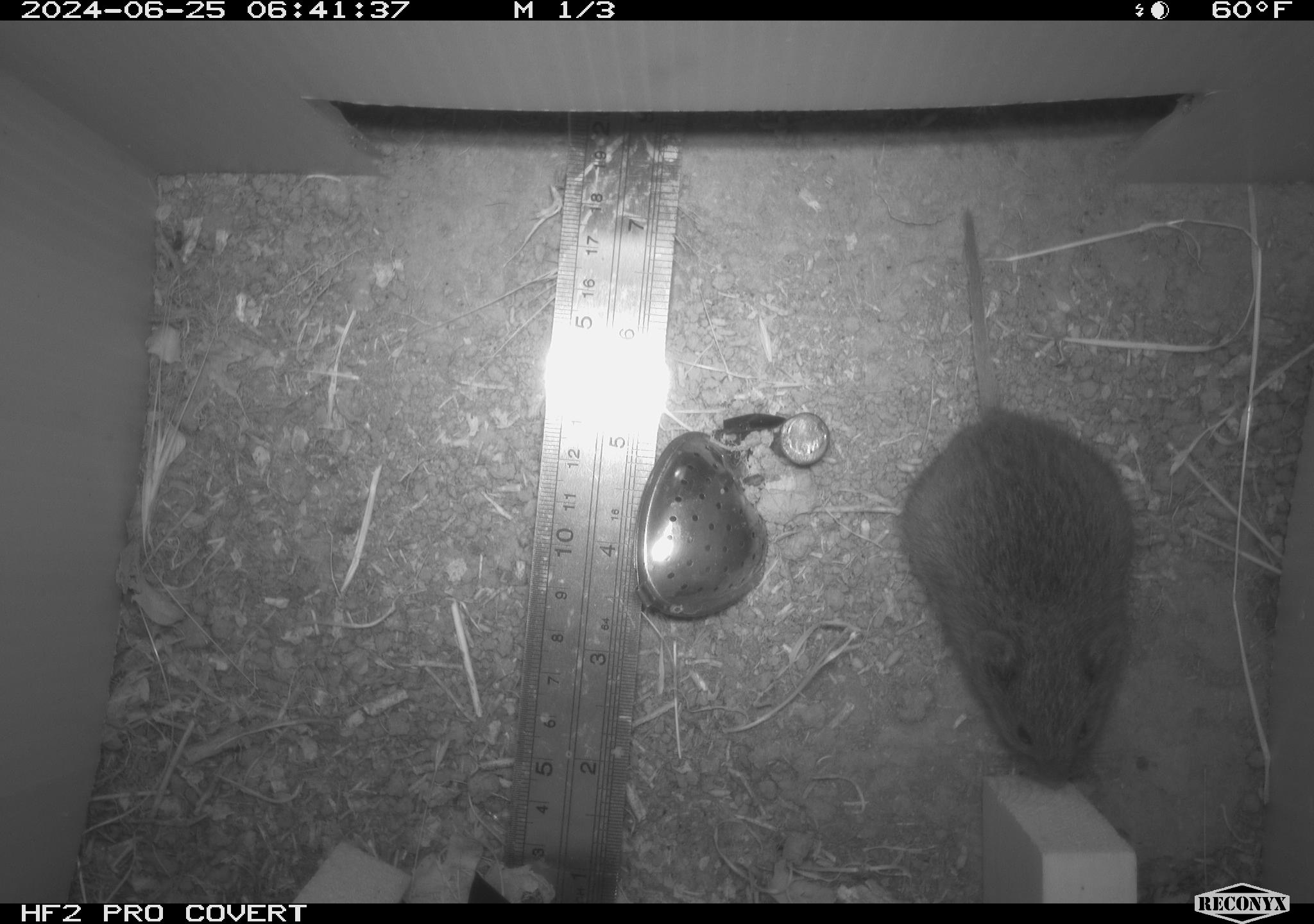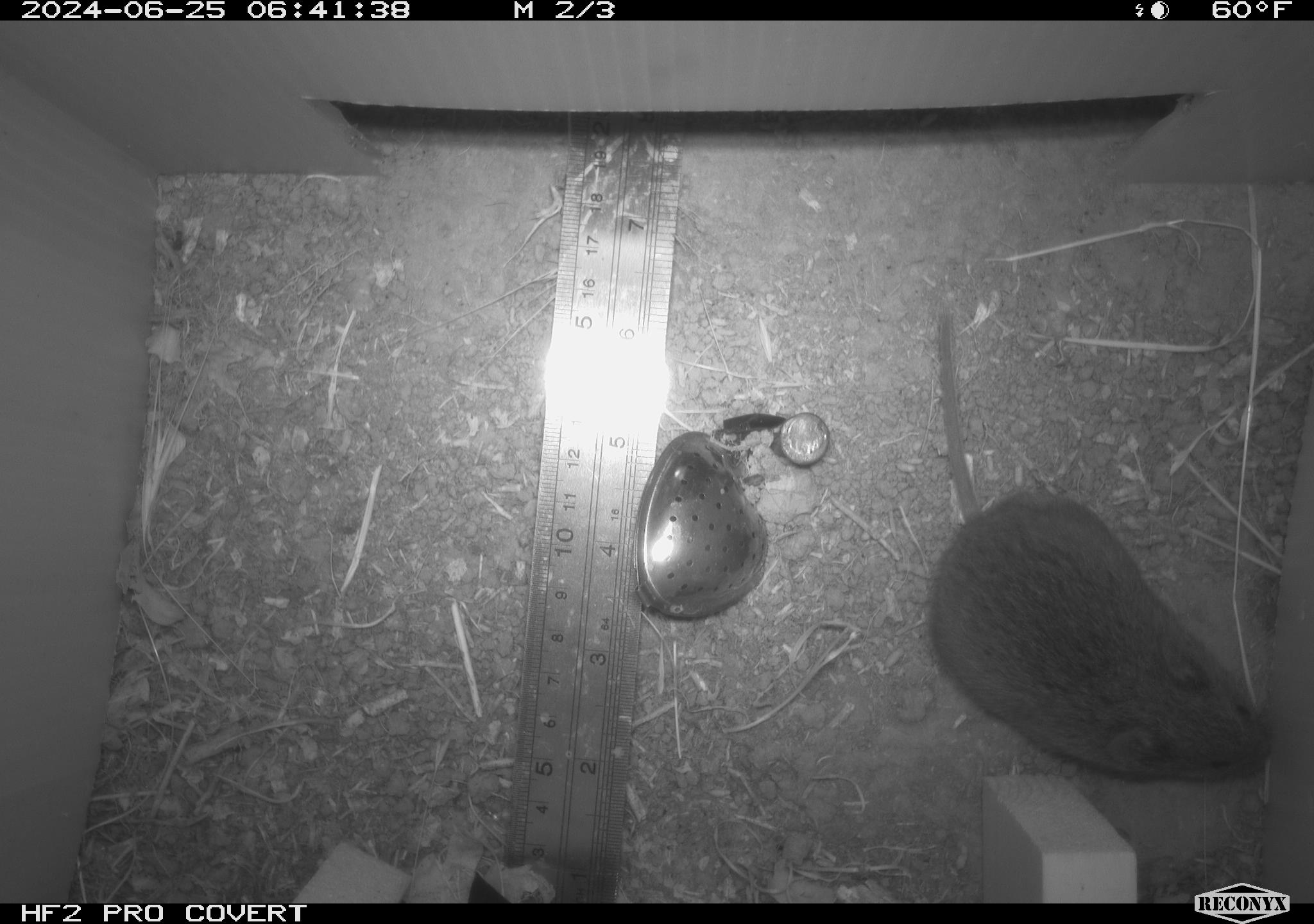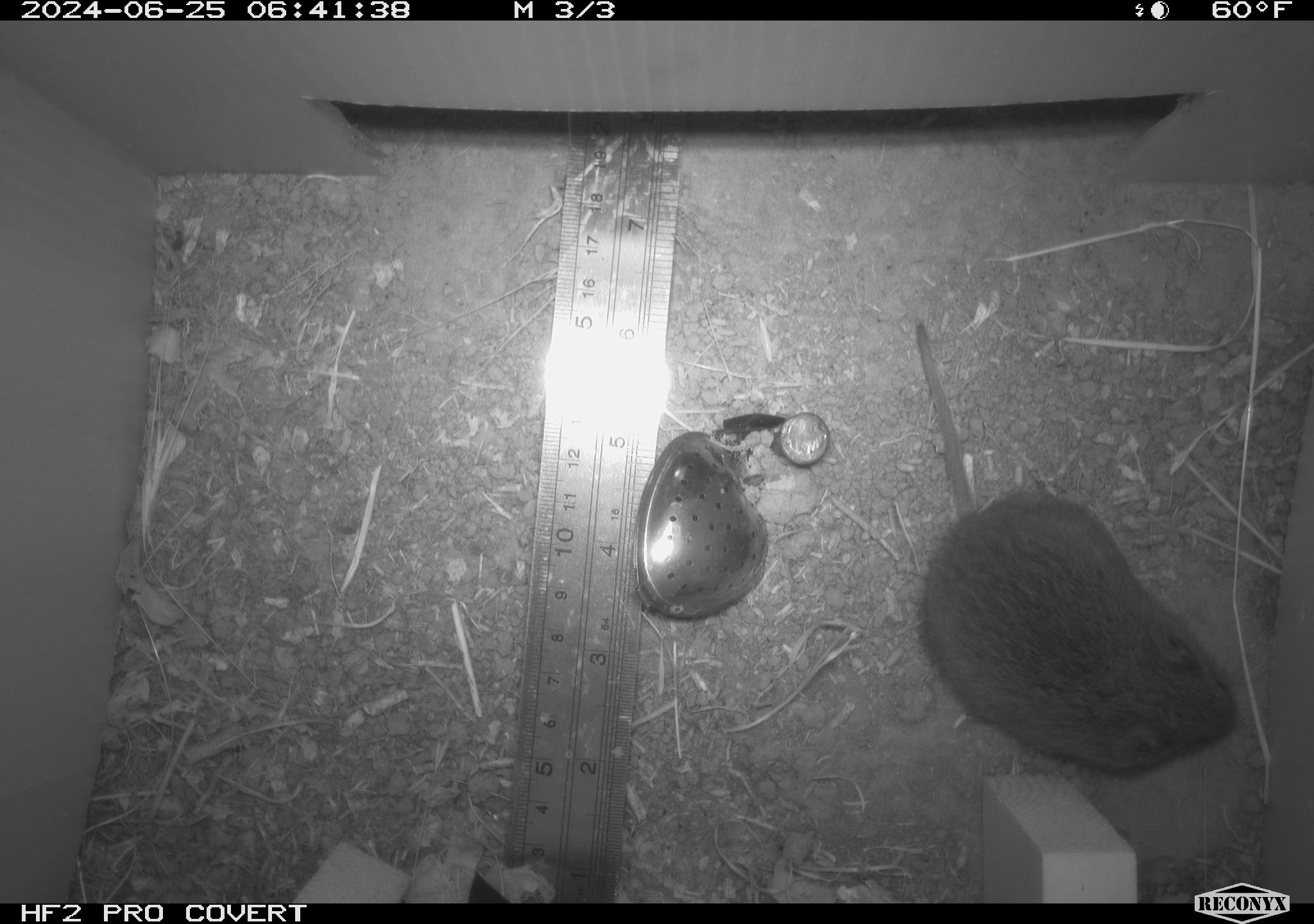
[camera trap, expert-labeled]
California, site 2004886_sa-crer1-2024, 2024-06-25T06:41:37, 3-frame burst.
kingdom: Animalia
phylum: Chordata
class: Mammalia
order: Rodentia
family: Cricetidae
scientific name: Arvicolinae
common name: voles, lemmings, and muskrats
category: arvicolinae subfamily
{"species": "arvicolinae subfamily (voles, lemmings, and muskrats) (Arvicolinae)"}